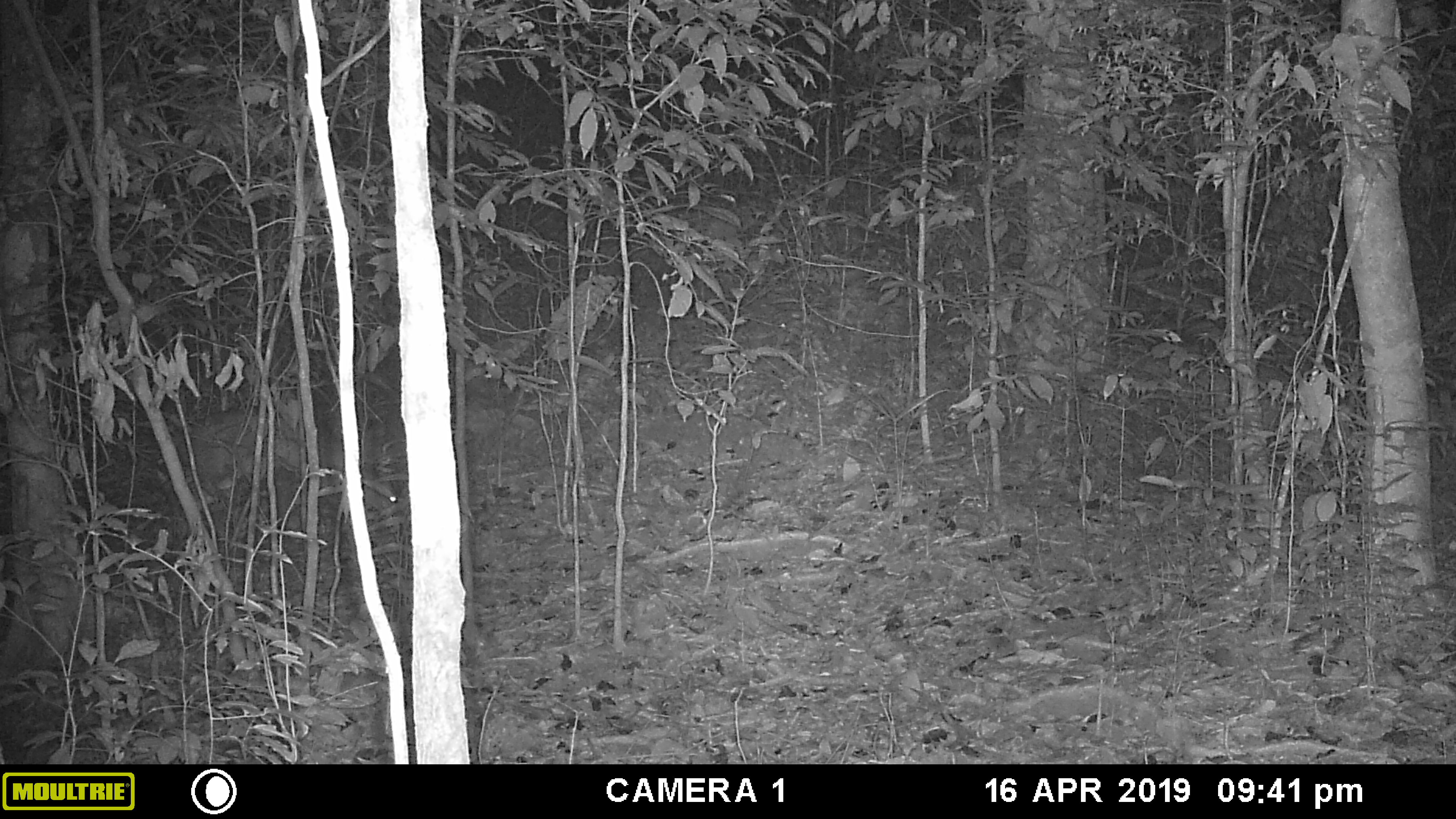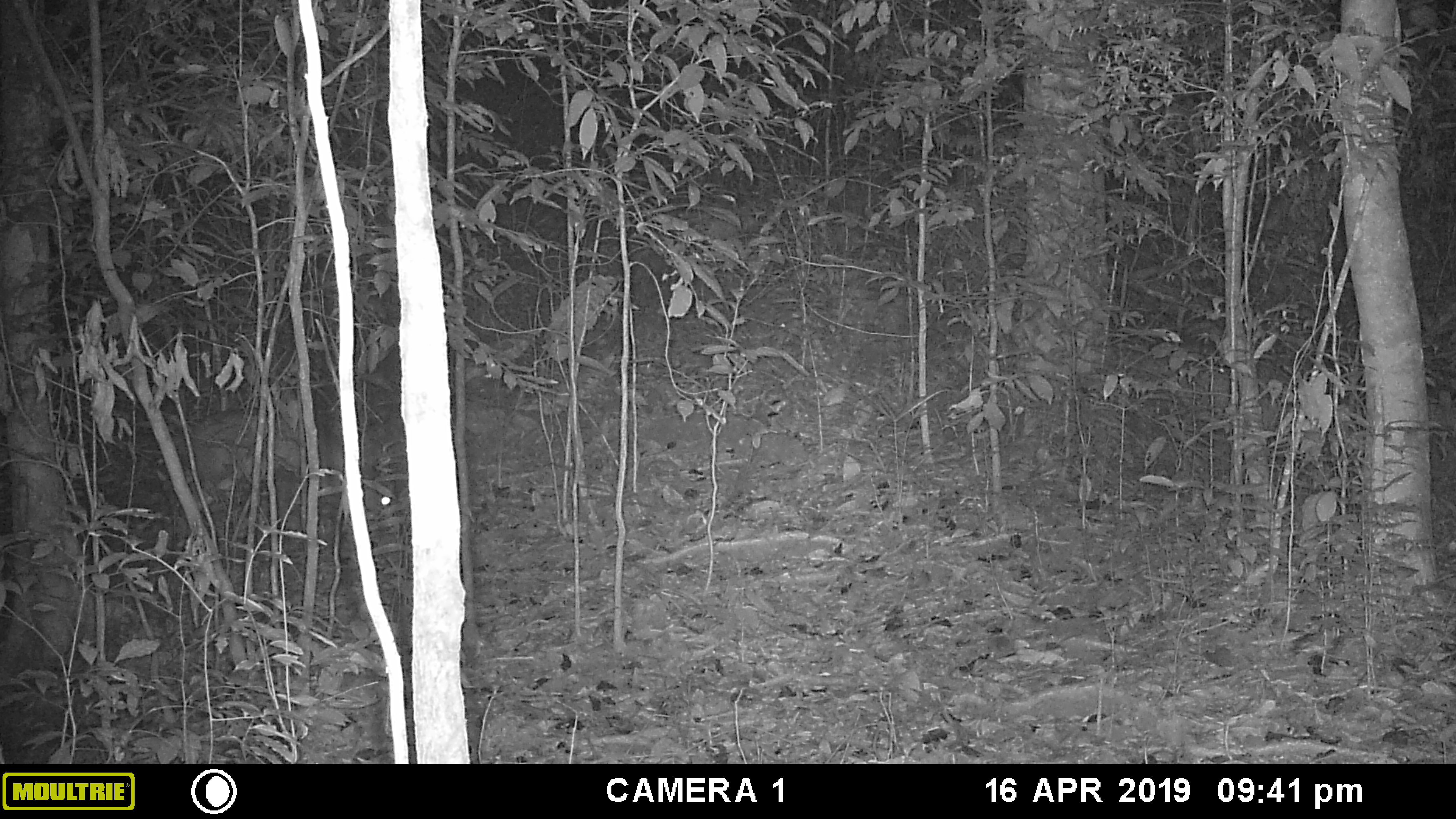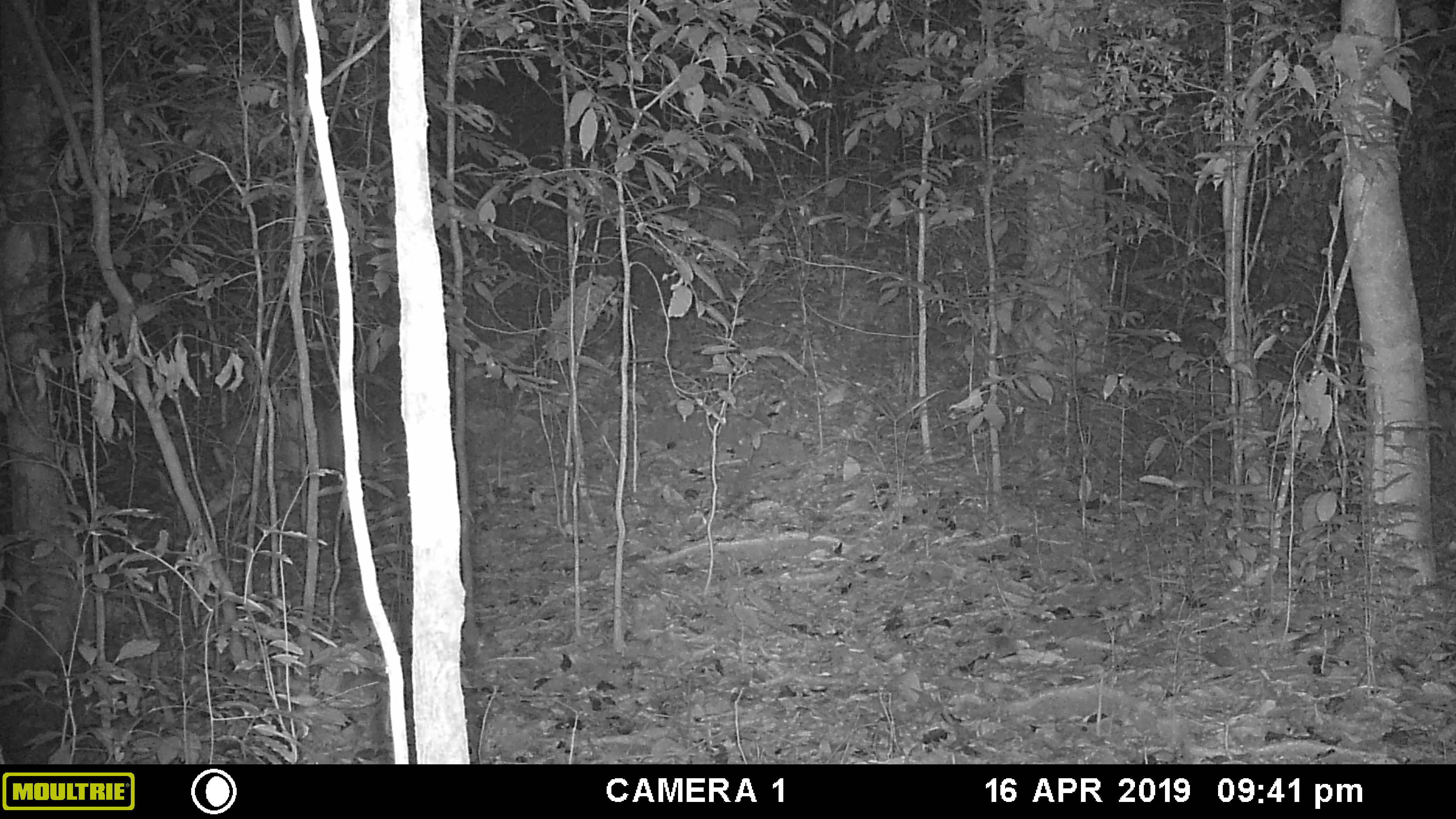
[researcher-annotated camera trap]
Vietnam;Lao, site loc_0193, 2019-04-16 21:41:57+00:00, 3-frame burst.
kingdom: Animalia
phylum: Chordata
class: Mammalia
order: Artiodactyla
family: Cervidae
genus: Muntiacus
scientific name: Muntiacus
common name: muntjacs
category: unidentified muntjac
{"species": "unidentified muntjac (muntjacs) (Muntiacus)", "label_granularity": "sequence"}